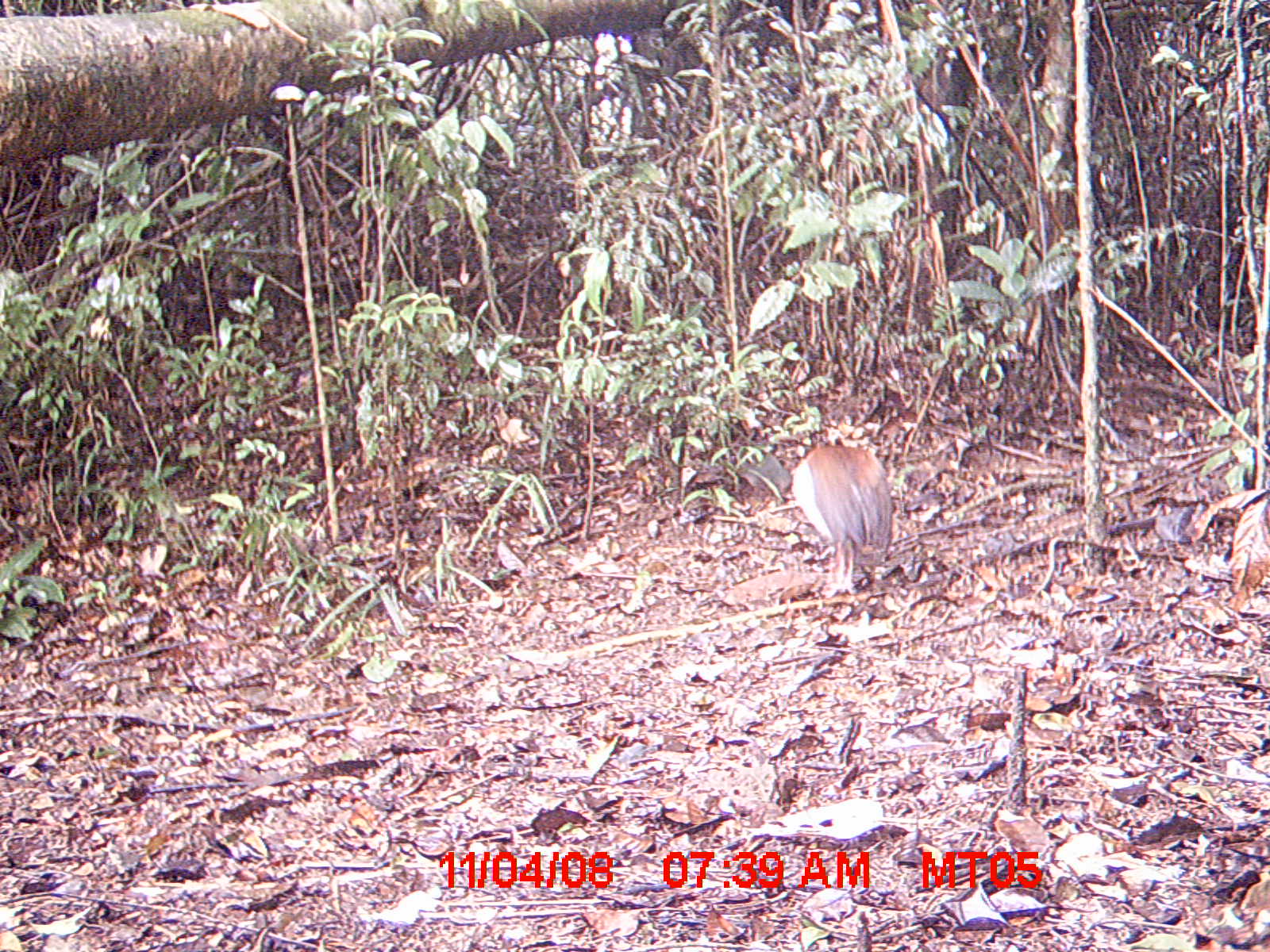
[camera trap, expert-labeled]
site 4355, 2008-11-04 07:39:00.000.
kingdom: Animalia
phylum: Chordata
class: Aves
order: Cuculiformes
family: Cuculidae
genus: Coua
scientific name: Coua serriana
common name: red-breasted coua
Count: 1.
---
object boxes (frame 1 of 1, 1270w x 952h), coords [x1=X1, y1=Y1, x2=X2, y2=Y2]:
coua serriana: [x1=792, y1=442, x2=891, y2=594]